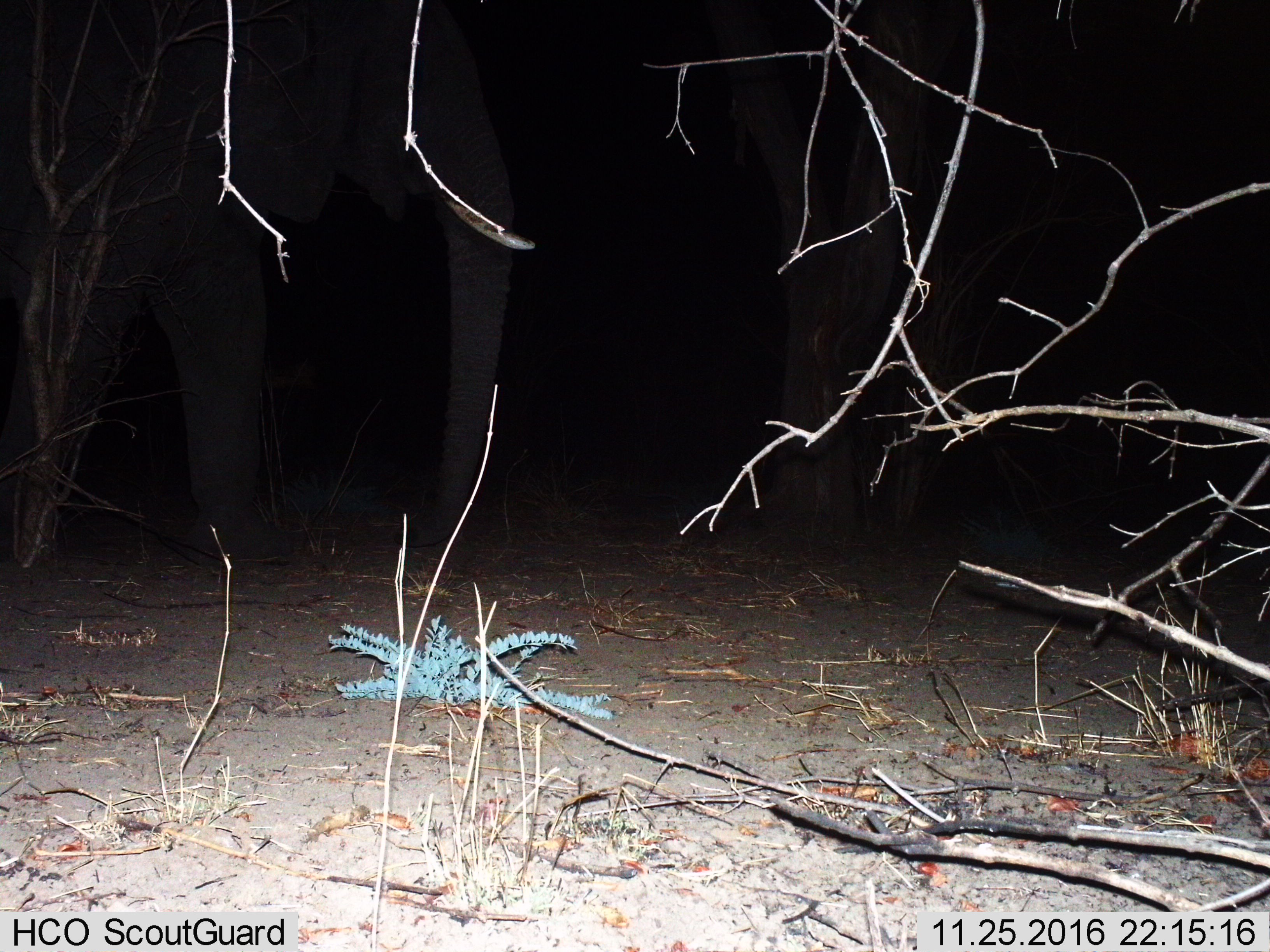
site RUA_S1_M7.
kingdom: Animalia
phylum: Chordata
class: Mammalia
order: Proboscidea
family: Elephantidae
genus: Loxodonta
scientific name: Loxodonta africana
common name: african bush elephant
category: elephant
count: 1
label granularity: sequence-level